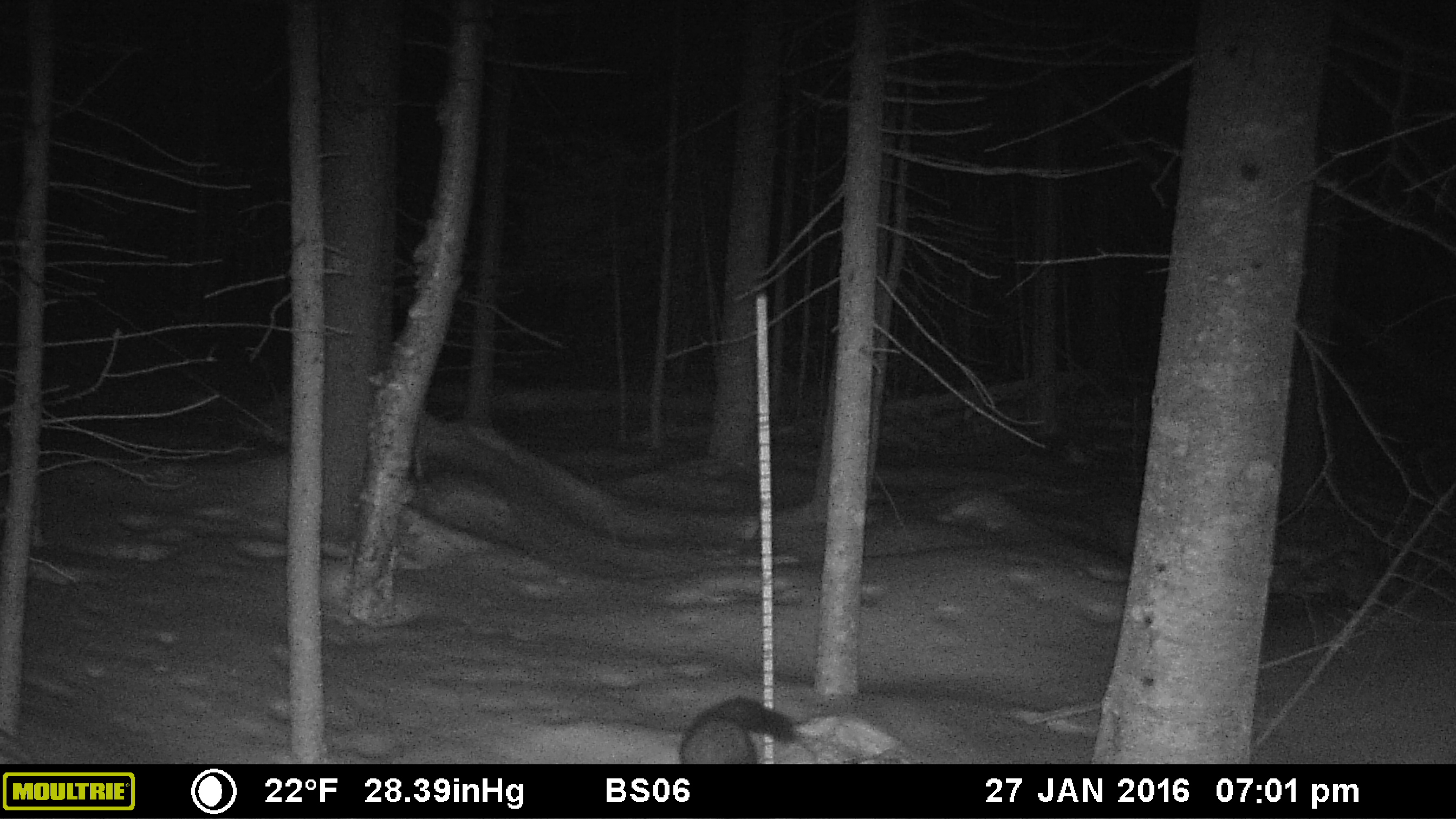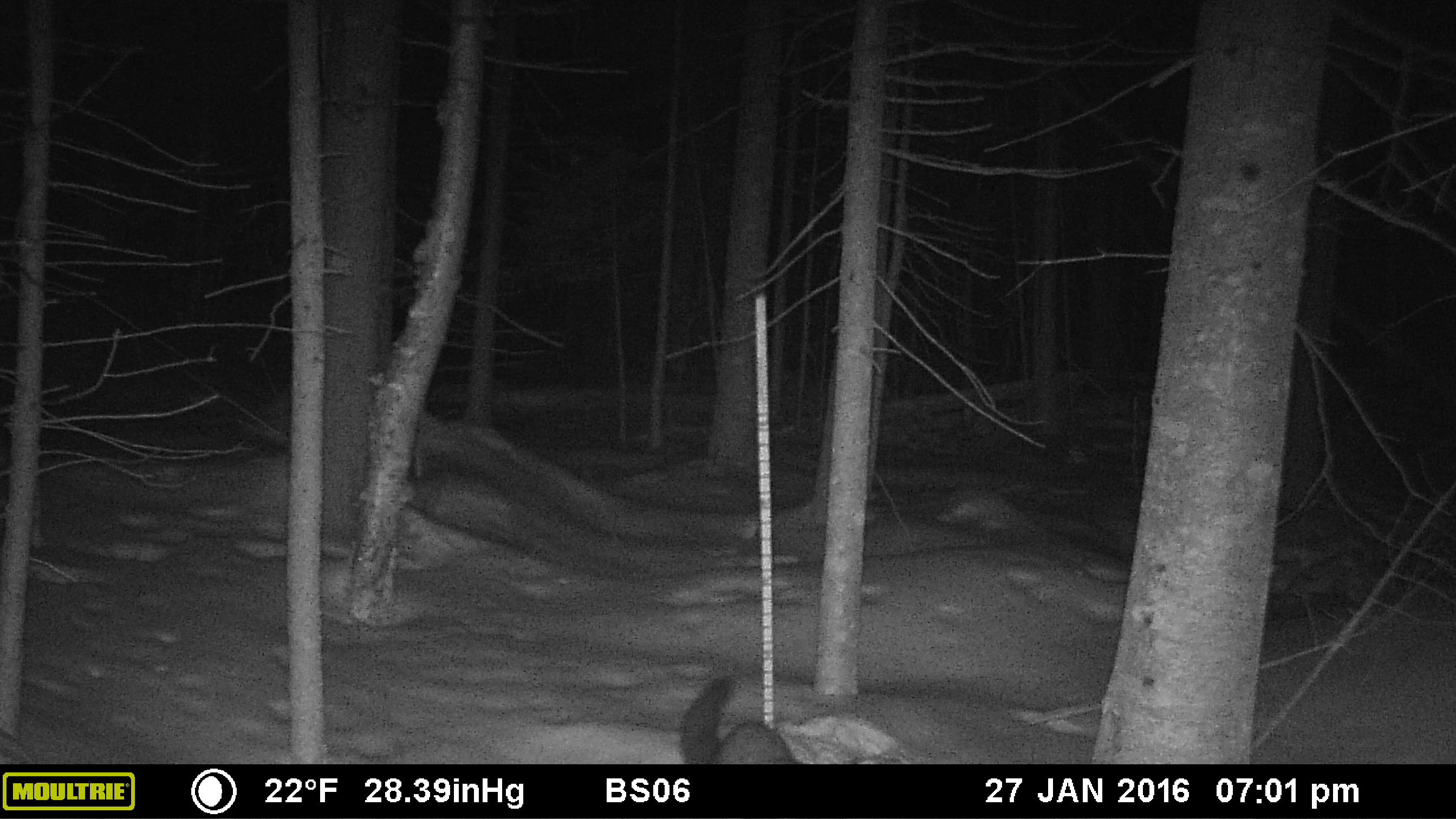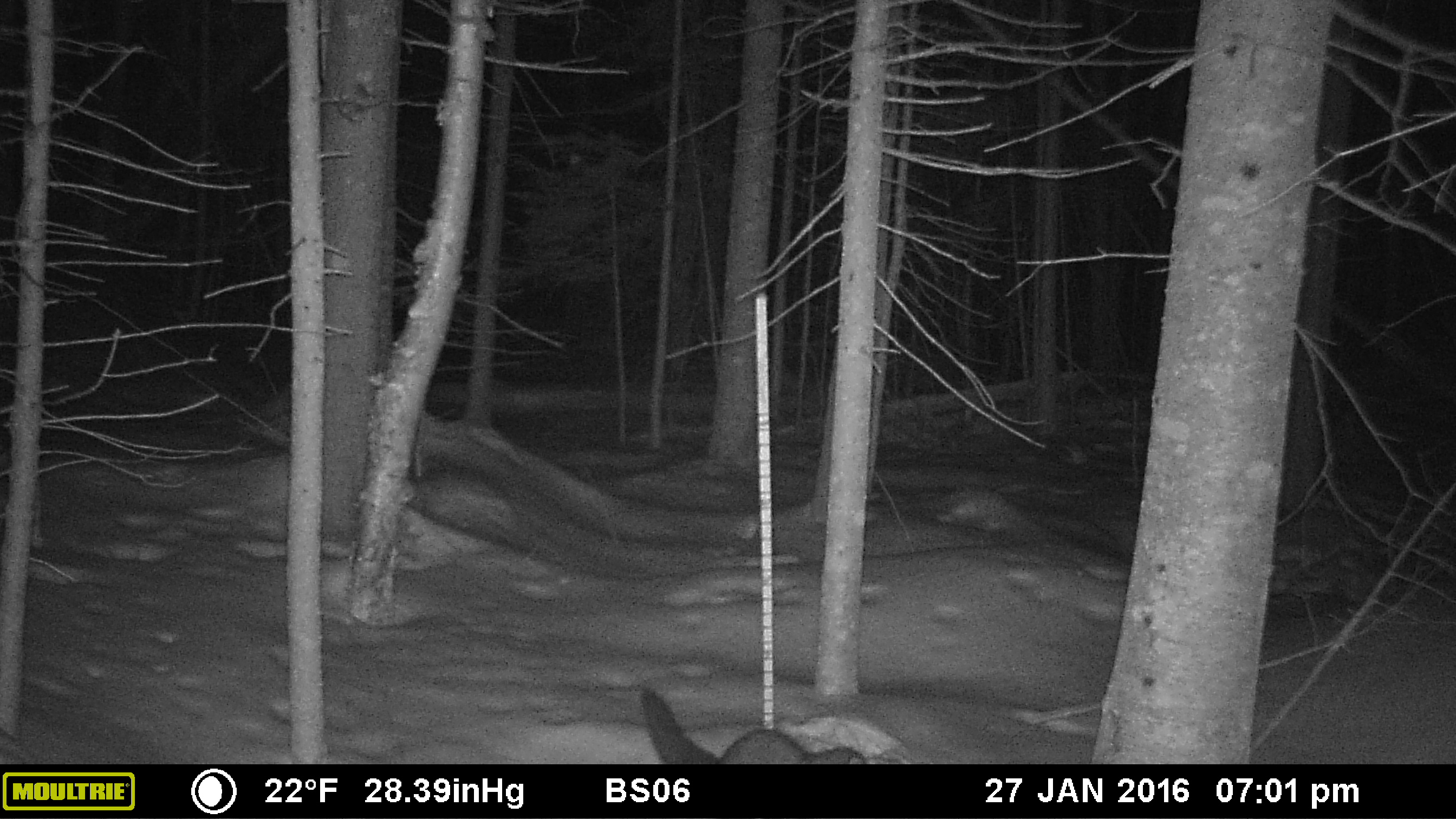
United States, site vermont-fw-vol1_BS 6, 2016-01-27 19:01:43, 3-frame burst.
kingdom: Animalia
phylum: Chordata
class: Mammalia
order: Carnivora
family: Mustelidae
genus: Pekania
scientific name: Pekania pennanti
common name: fisher